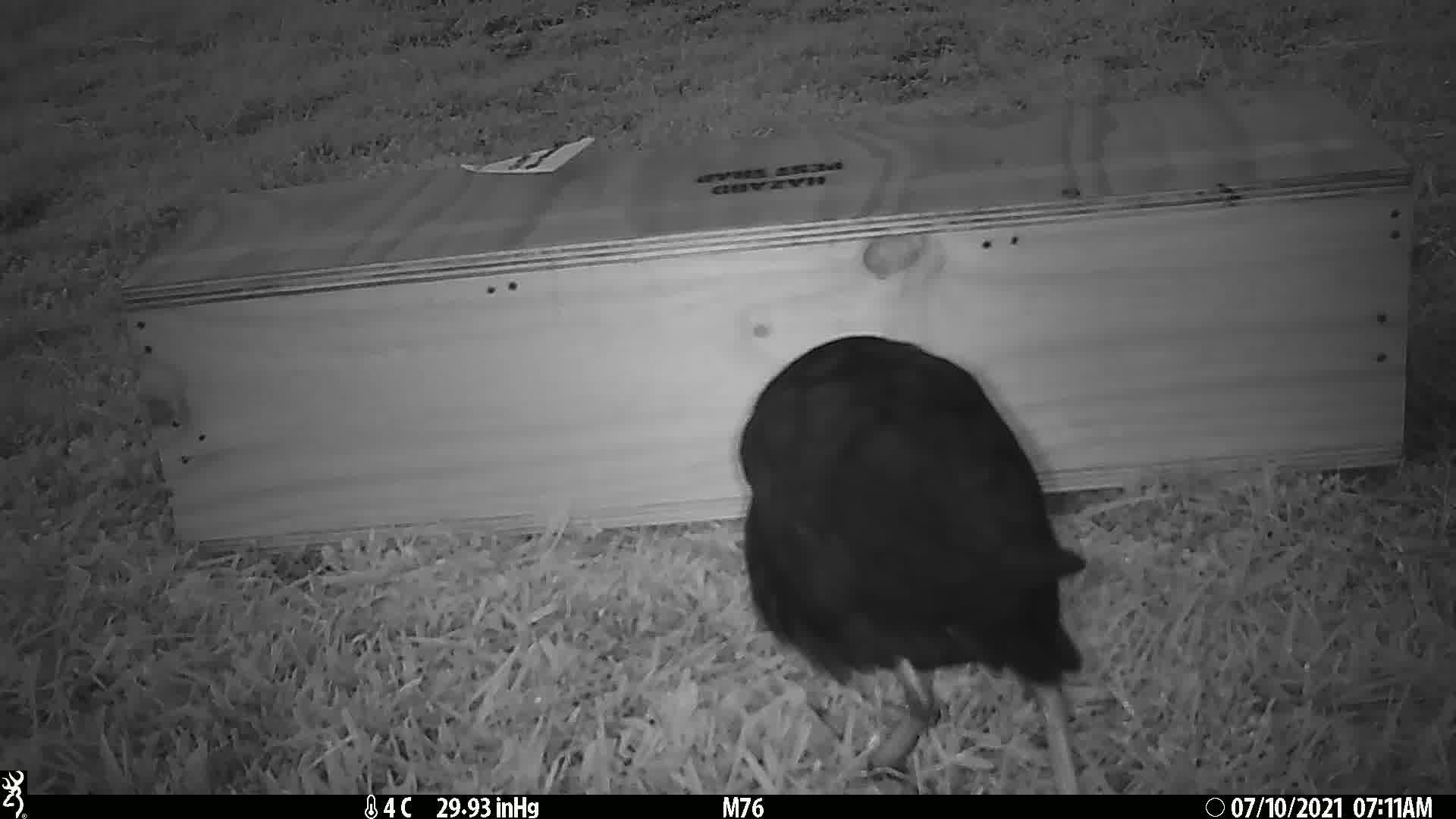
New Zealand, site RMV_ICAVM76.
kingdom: Animalia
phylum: Chordata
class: Aves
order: Gruiformes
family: Rallidae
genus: Porphyrio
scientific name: Porphyrio melanotus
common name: australasian swamphen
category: pukeko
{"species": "pukeko (australasian swamphen) (Porphyrio melanotus)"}